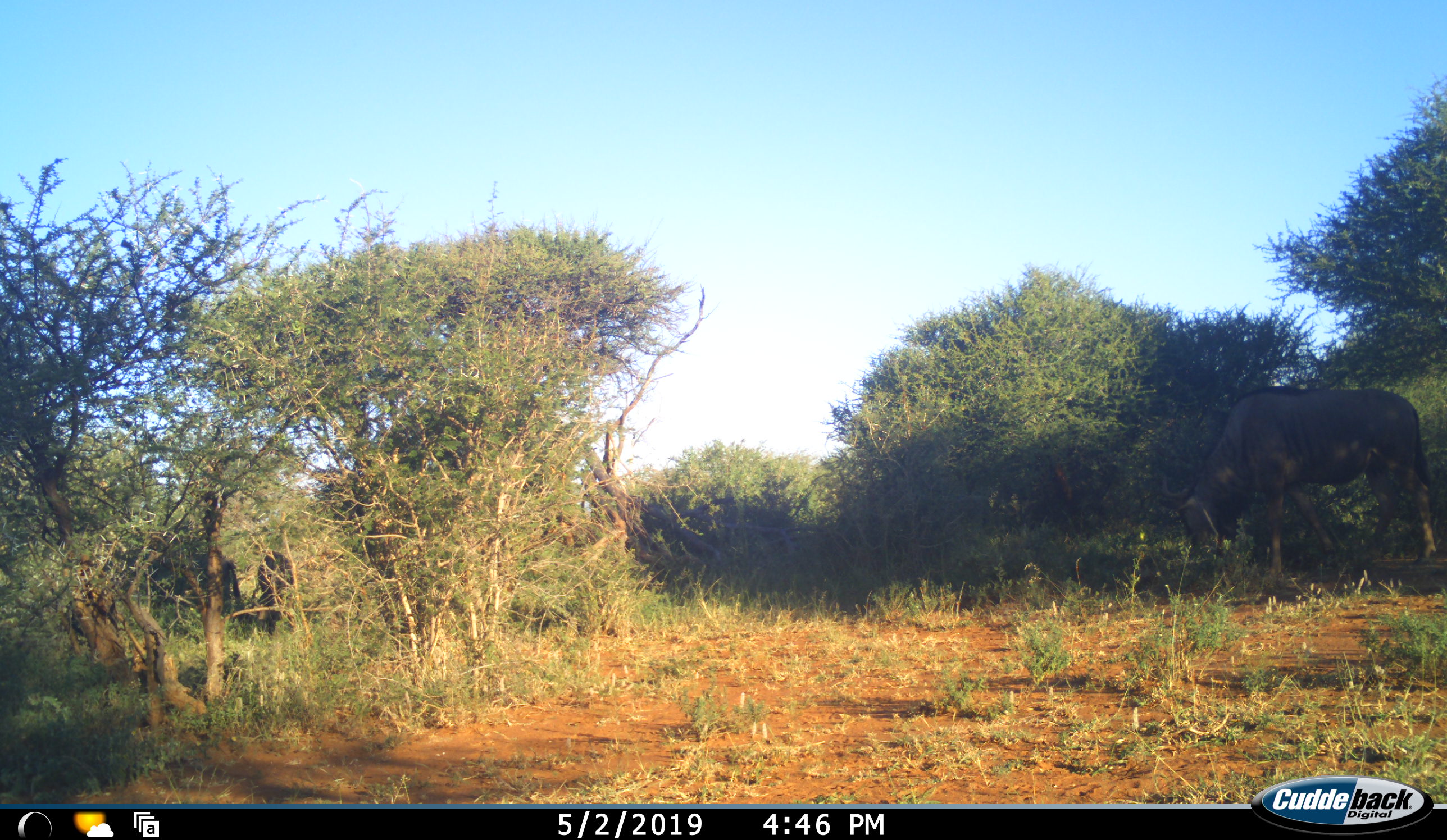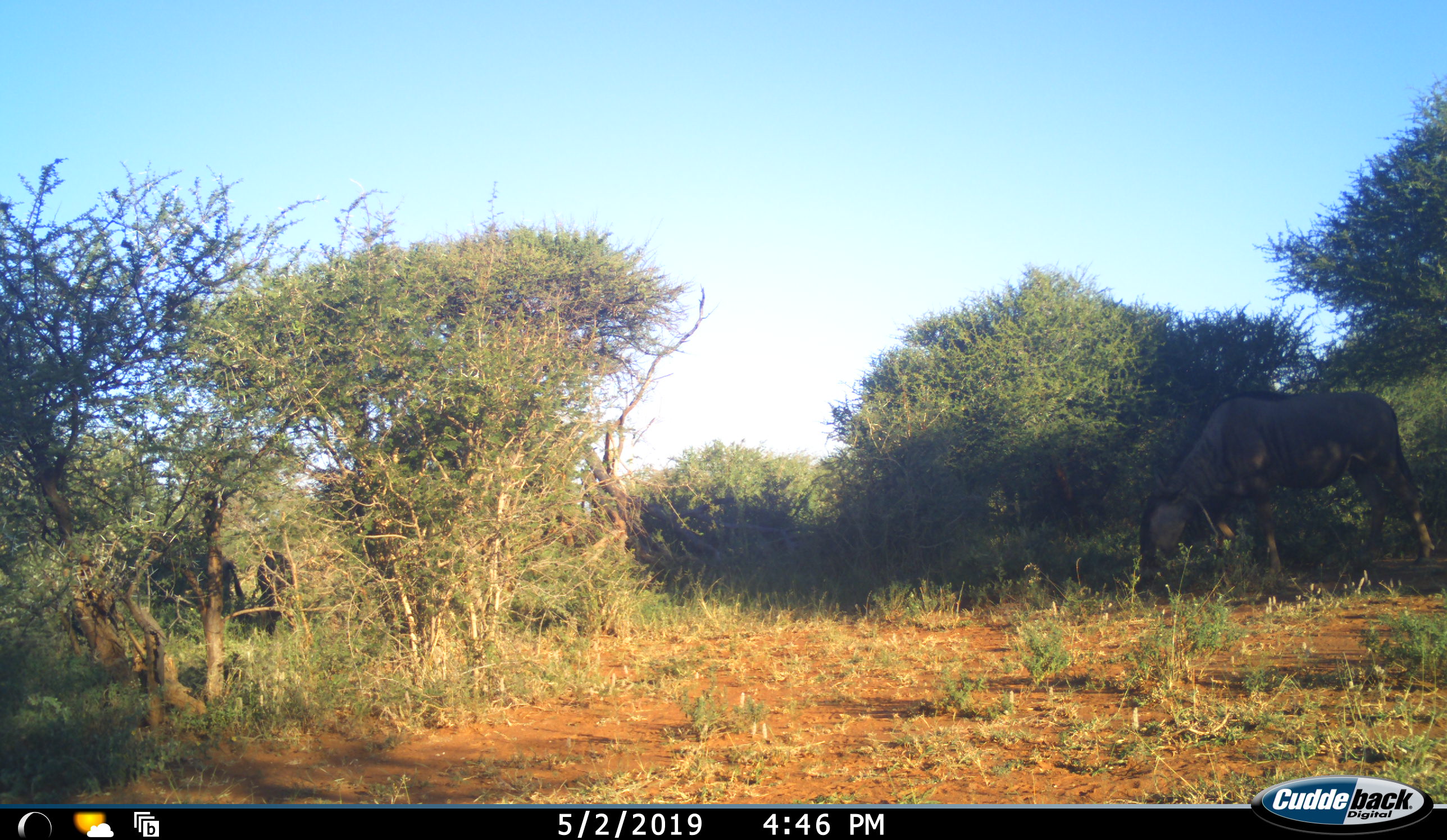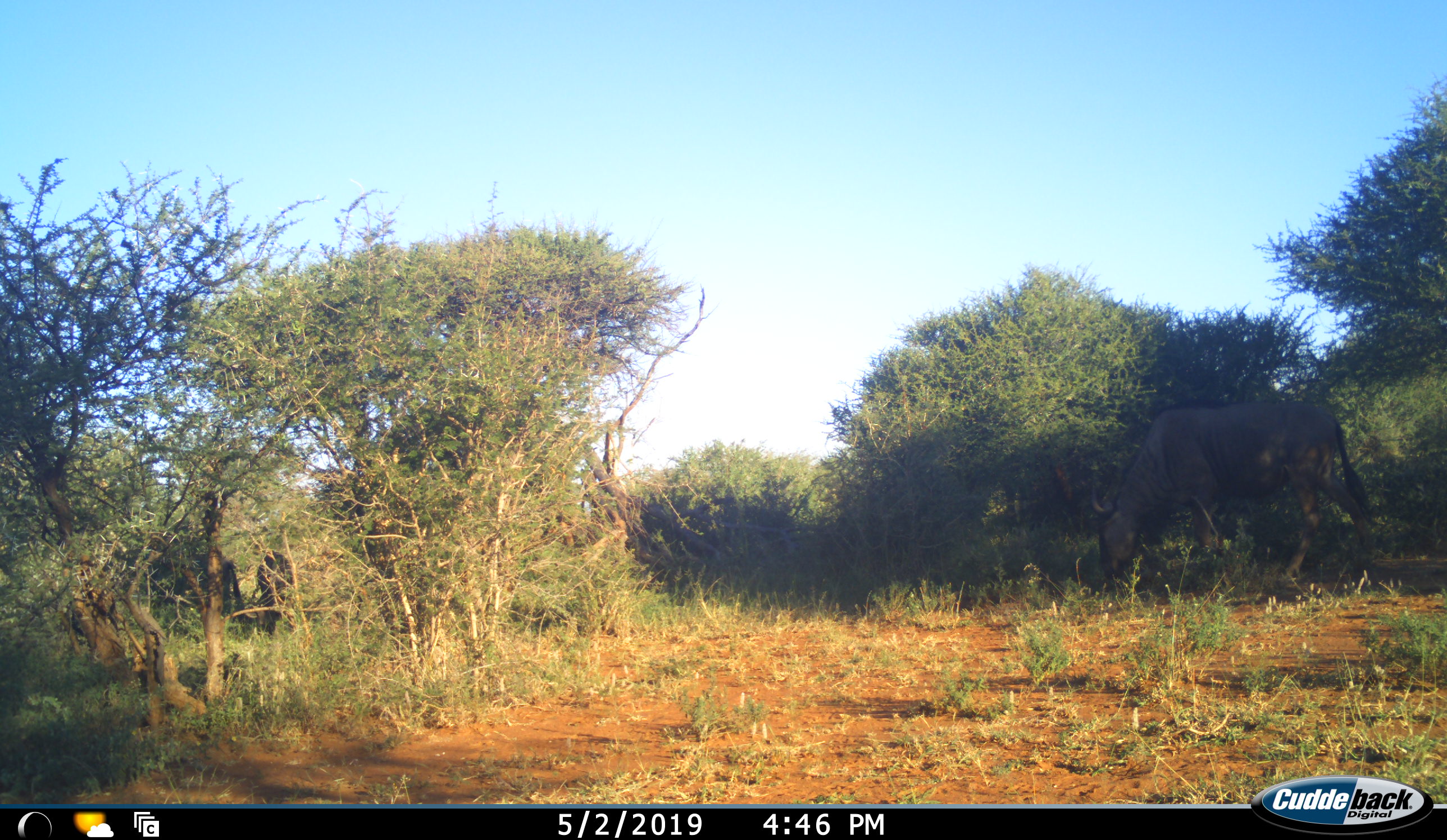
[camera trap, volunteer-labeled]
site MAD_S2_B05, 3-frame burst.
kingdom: Animalia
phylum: Chordata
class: Mammalia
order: Artiodactyla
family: Bovidae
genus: Connochaetes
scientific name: Connochaetes taurinus taurinus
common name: blue wildebeest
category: wildebeestblue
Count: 1.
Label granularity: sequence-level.